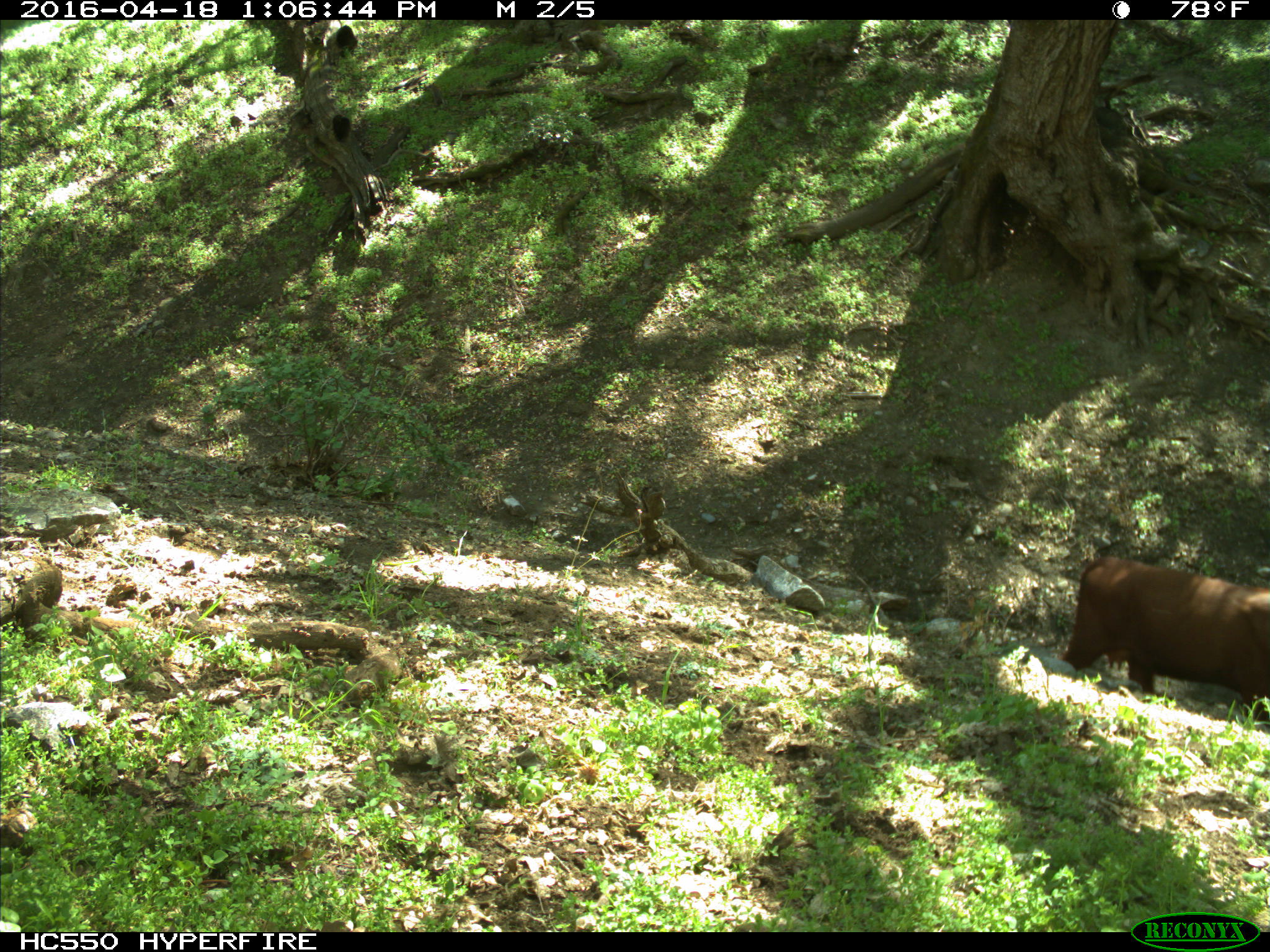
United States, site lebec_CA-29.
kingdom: Animalia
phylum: Chordata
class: Mammalia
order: Artiodactyla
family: Bovidae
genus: Bos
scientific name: Bos taurus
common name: domestic cow